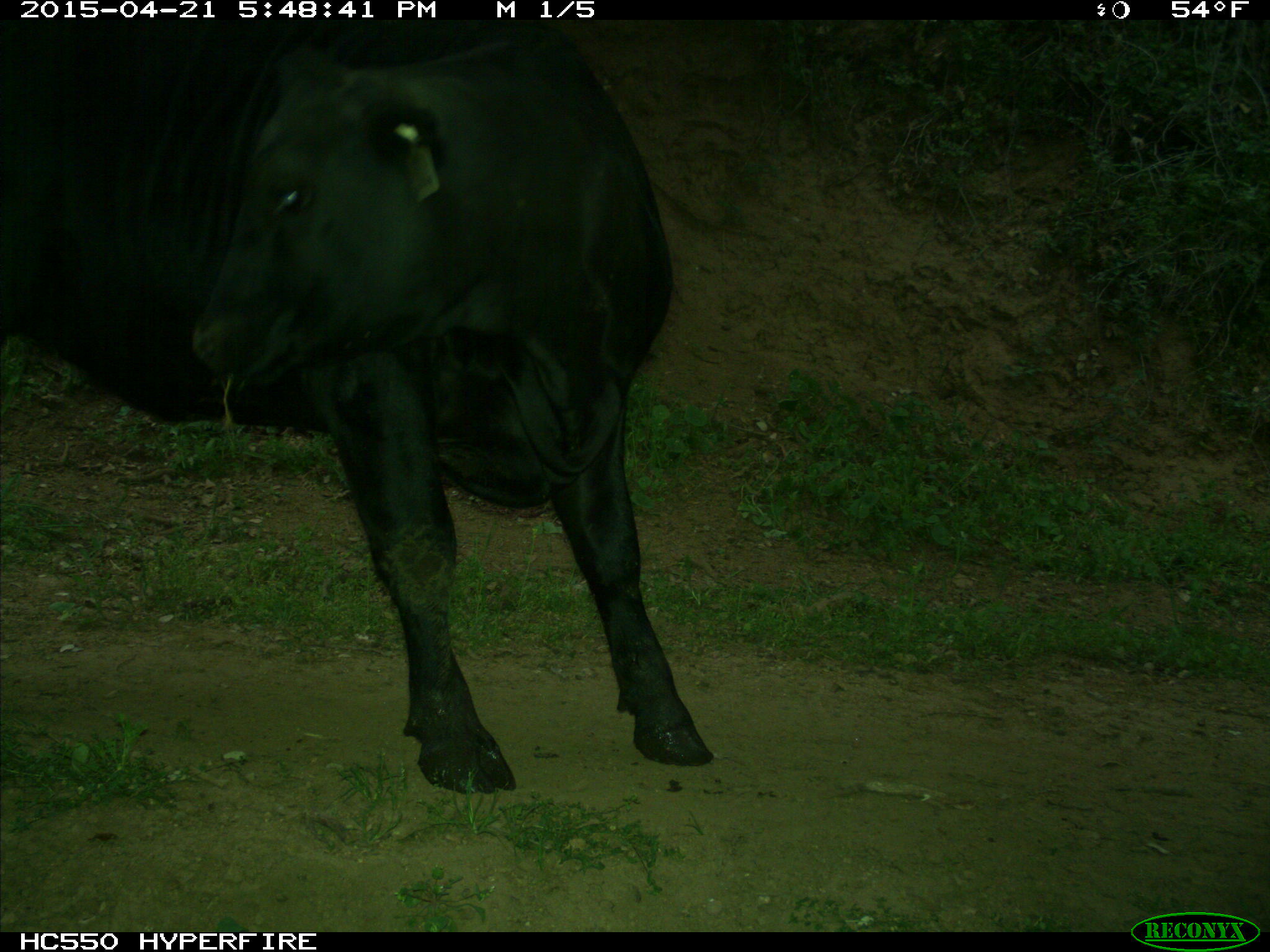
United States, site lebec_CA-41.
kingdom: Animalia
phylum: Chordata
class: Mammalia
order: Artiodactyla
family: Bovidae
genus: Bos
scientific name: Bos taurus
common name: domestic cow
Bos taurus (domestic cow).